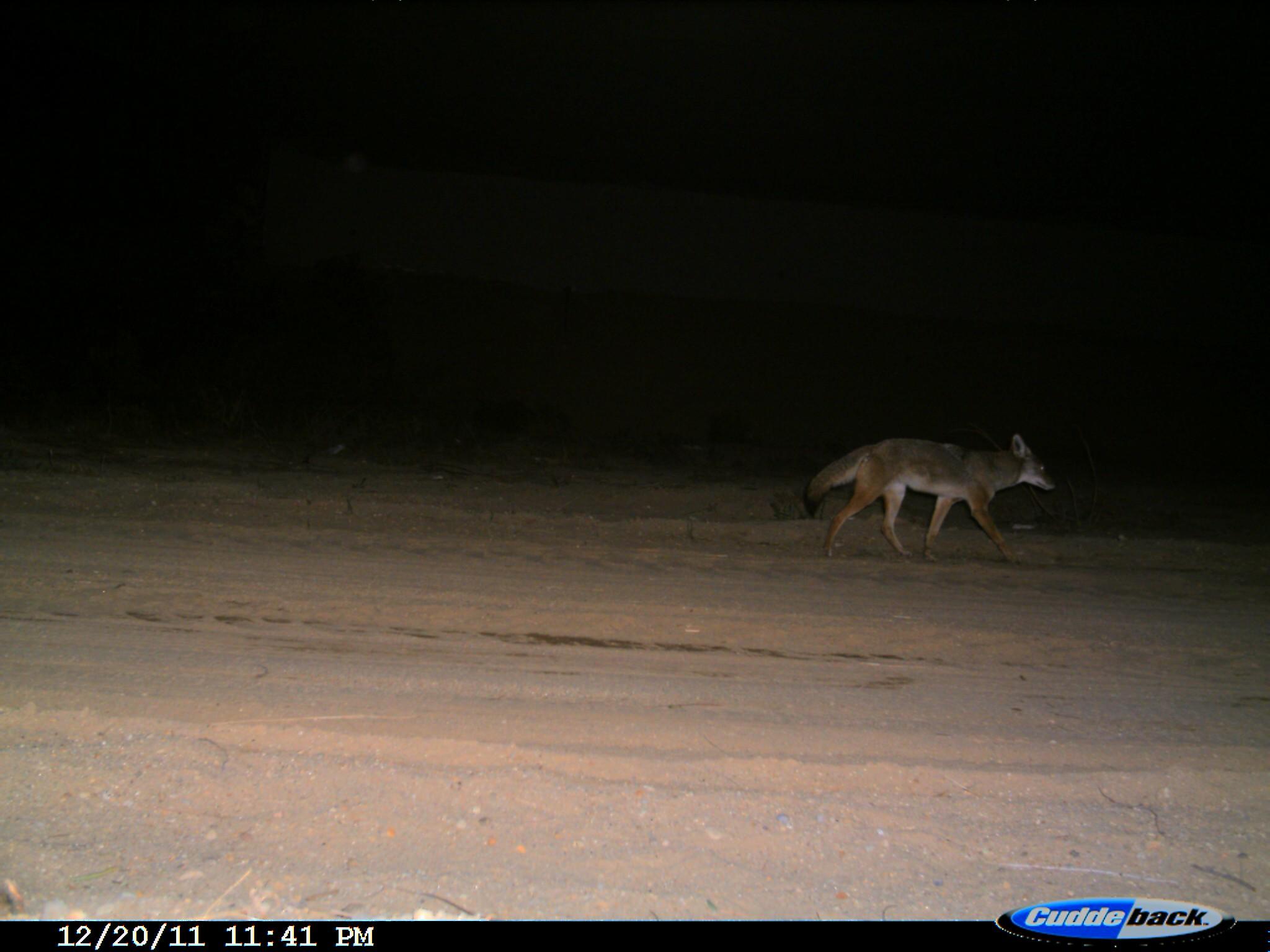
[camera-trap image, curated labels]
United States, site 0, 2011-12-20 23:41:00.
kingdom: Animalia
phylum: Chordata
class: Mammalia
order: Carnivora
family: Canidae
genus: Canis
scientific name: Canis latrans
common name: coyote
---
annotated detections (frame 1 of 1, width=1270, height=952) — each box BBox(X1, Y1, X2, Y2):
coyote: BBox(791, 422, 1068, 573)